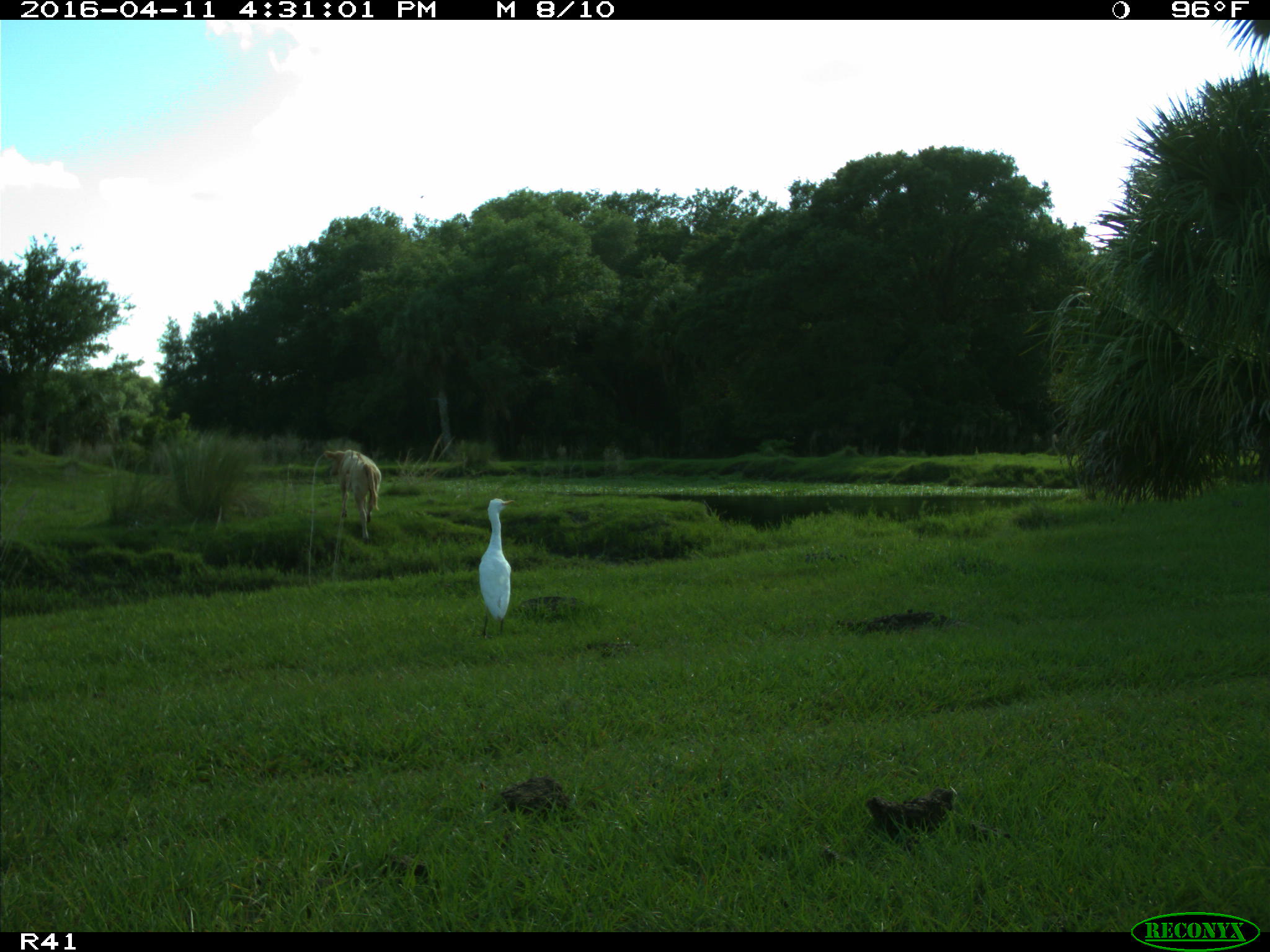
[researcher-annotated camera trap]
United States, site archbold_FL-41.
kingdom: Animalia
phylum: Chordata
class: Mammalia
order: Artiodactyla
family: Bovidae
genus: Bos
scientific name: Bos taurus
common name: domestic cow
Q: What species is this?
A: Bos taurus (domestic cow).